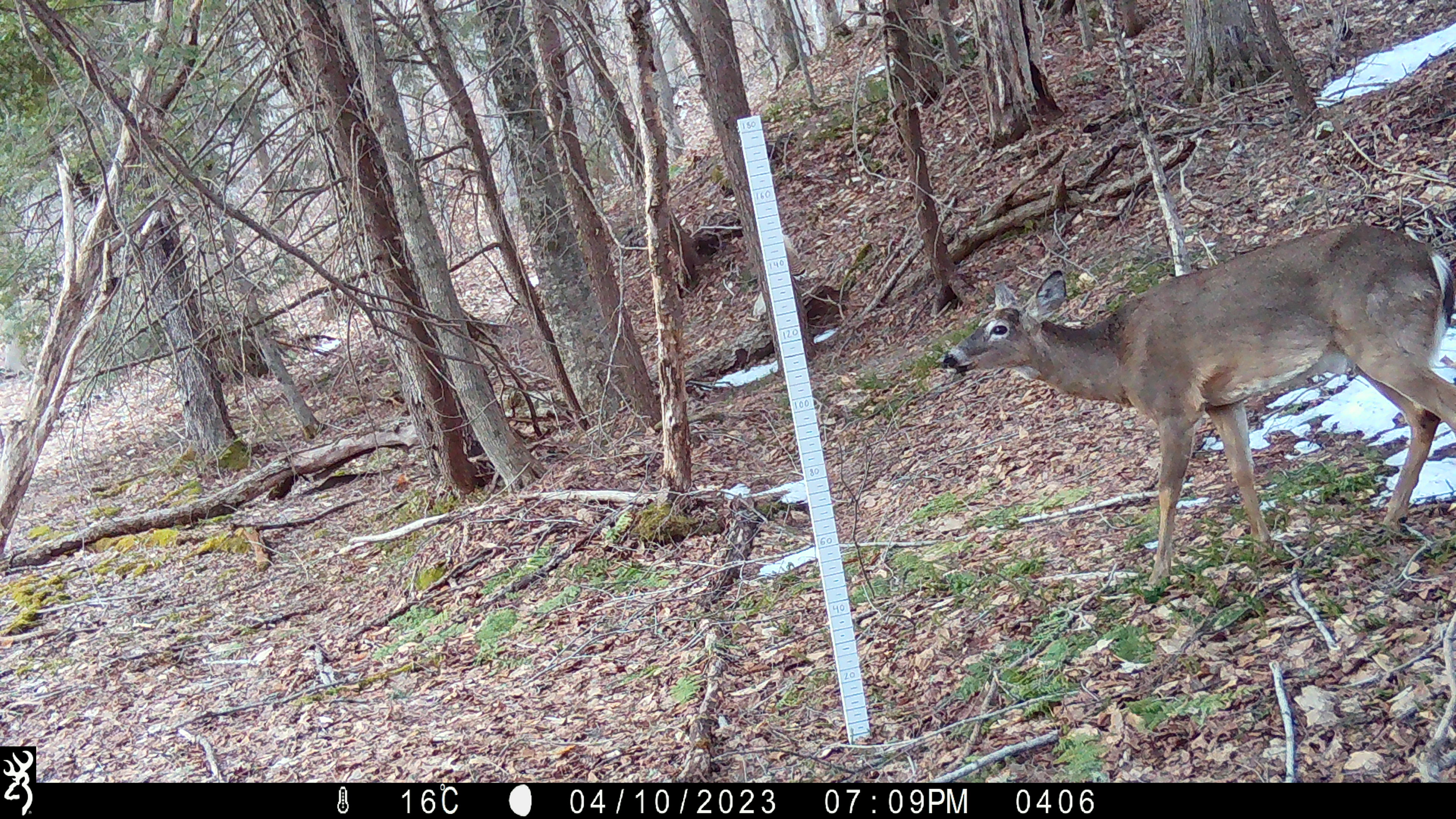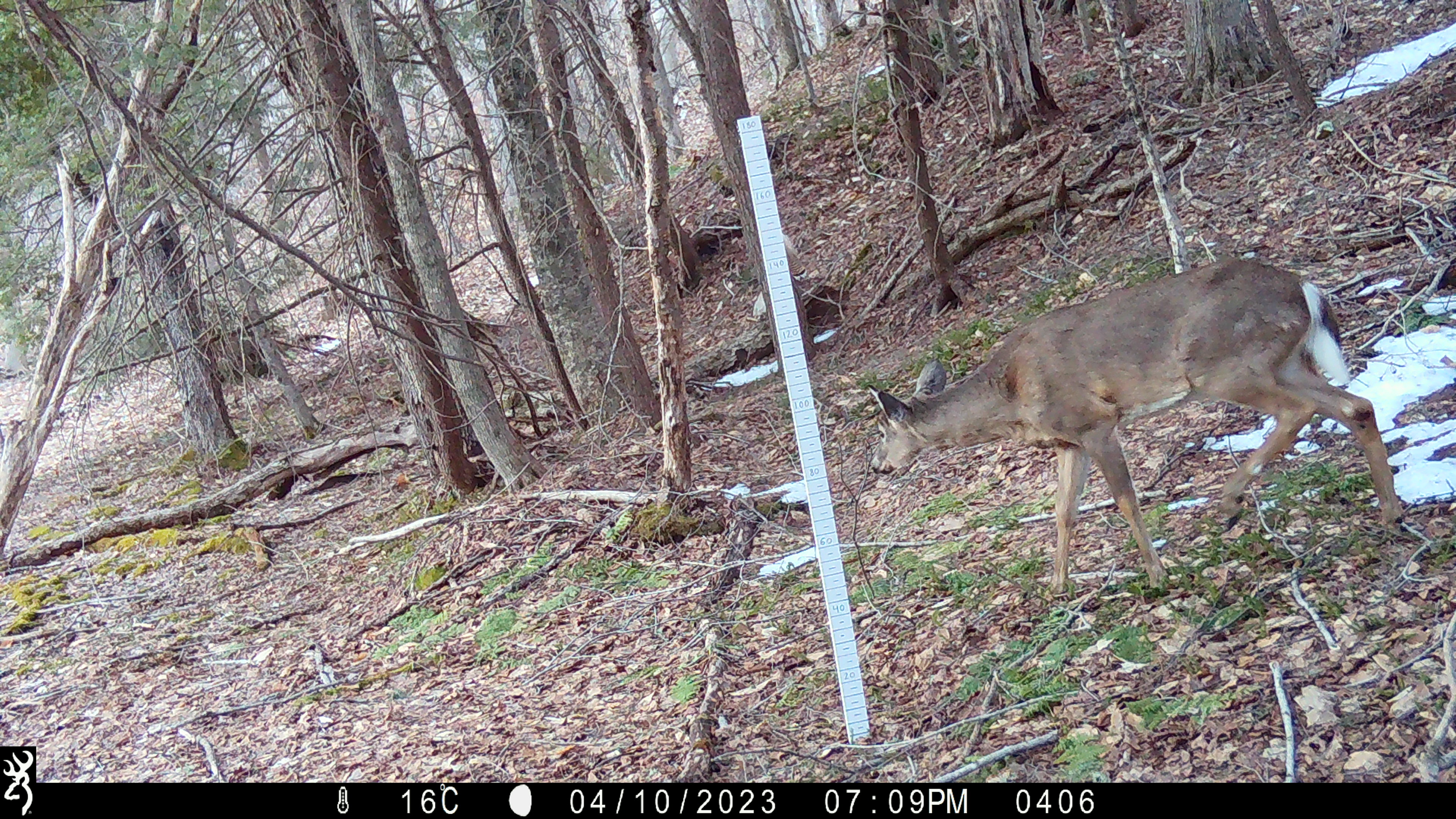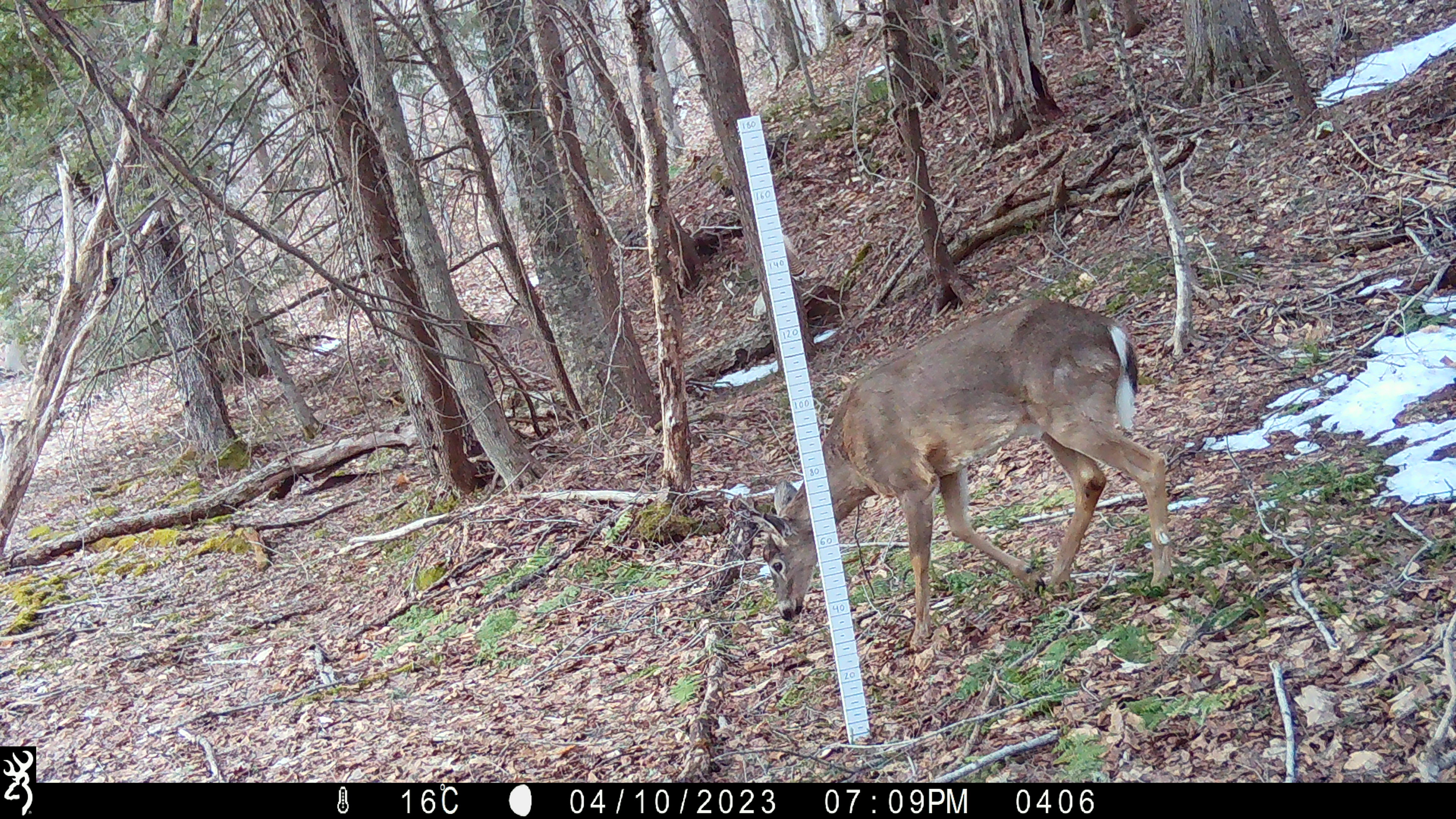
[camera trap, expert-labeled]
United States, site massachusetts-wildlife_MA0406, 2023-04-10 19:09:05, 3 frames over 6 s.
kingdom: Animalia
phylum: Chordata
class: Mammalia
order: Artiodactyla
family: Cervidae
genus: Odocoileus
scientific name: Odocoileus virginianus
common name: white-tailed deer